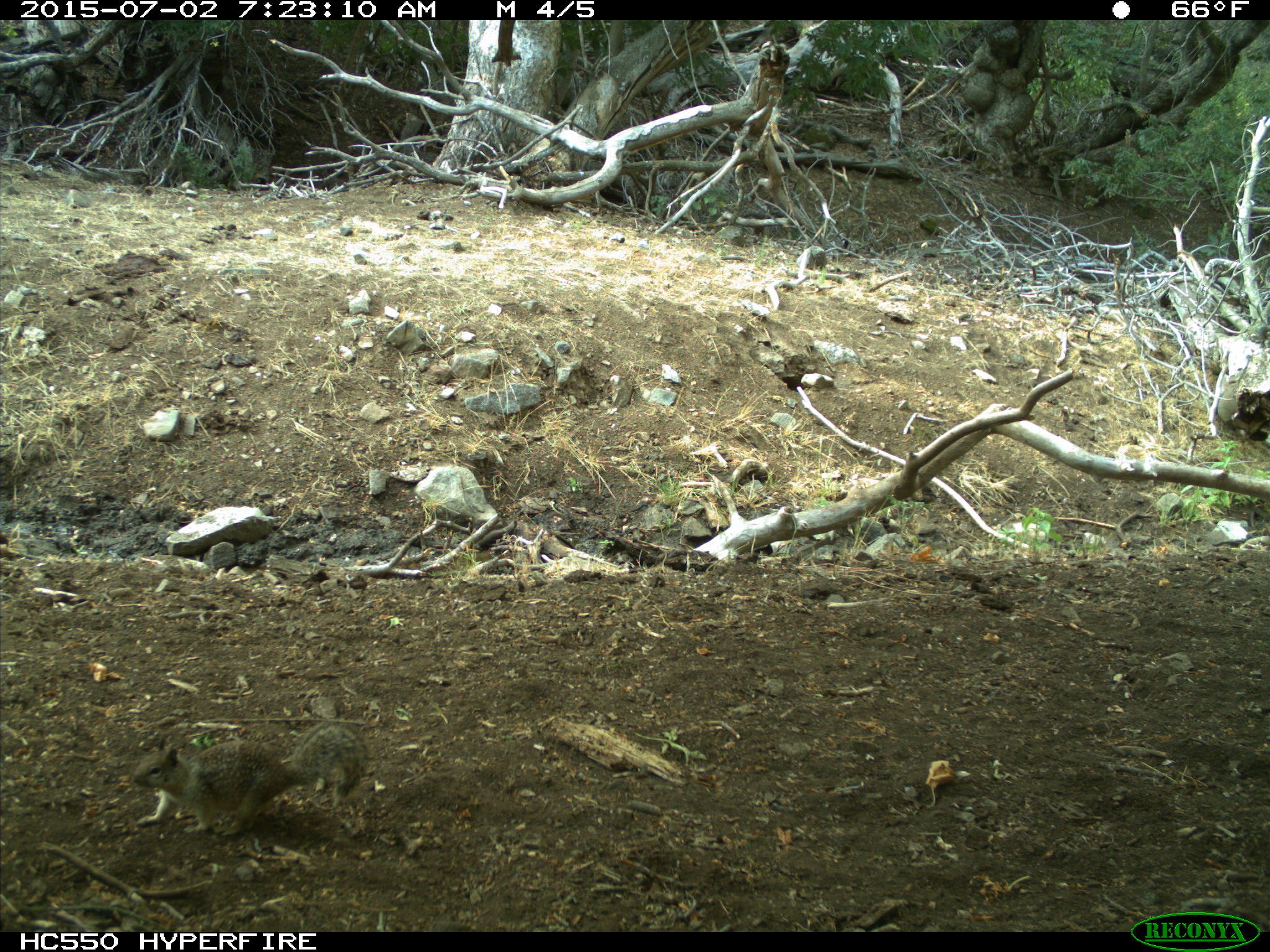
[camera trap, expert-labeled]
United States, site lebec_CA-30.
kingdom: Animalia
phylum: Chordata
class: Mammalia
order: Rodentia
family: Sciuridae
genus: Otospermophilus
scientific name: Otospermophilus beecheyi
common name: california ground squirrel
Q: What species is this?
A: Otospermophilus beecheyi (california ground squirrel).